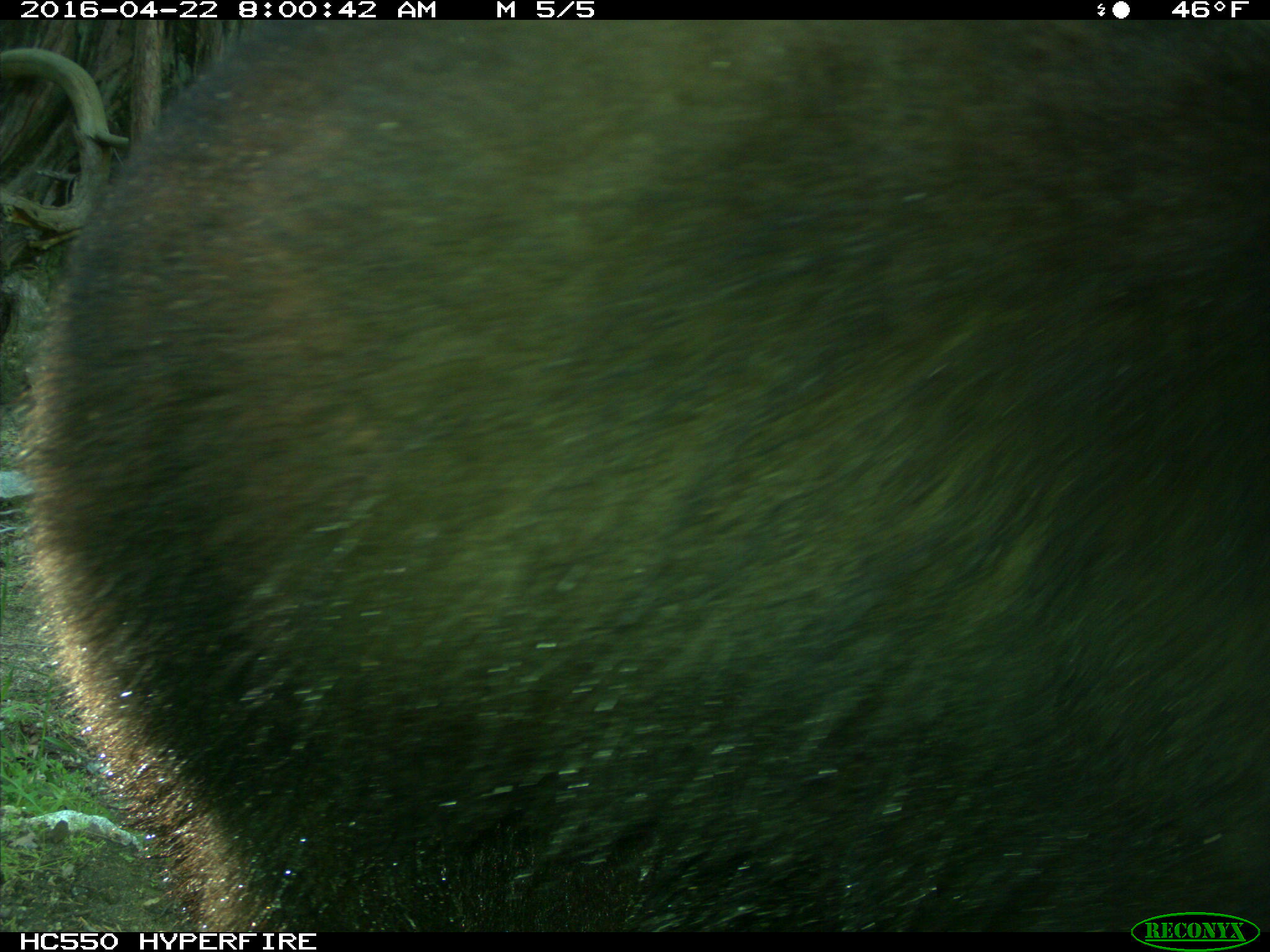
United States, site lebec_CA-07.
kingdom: Animalia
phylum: Chordata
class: Mammalia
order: Carnivora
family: Ursidae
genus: Ursus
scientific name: Ursus americanus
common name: american black bear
Ursus americanus (american black bear).